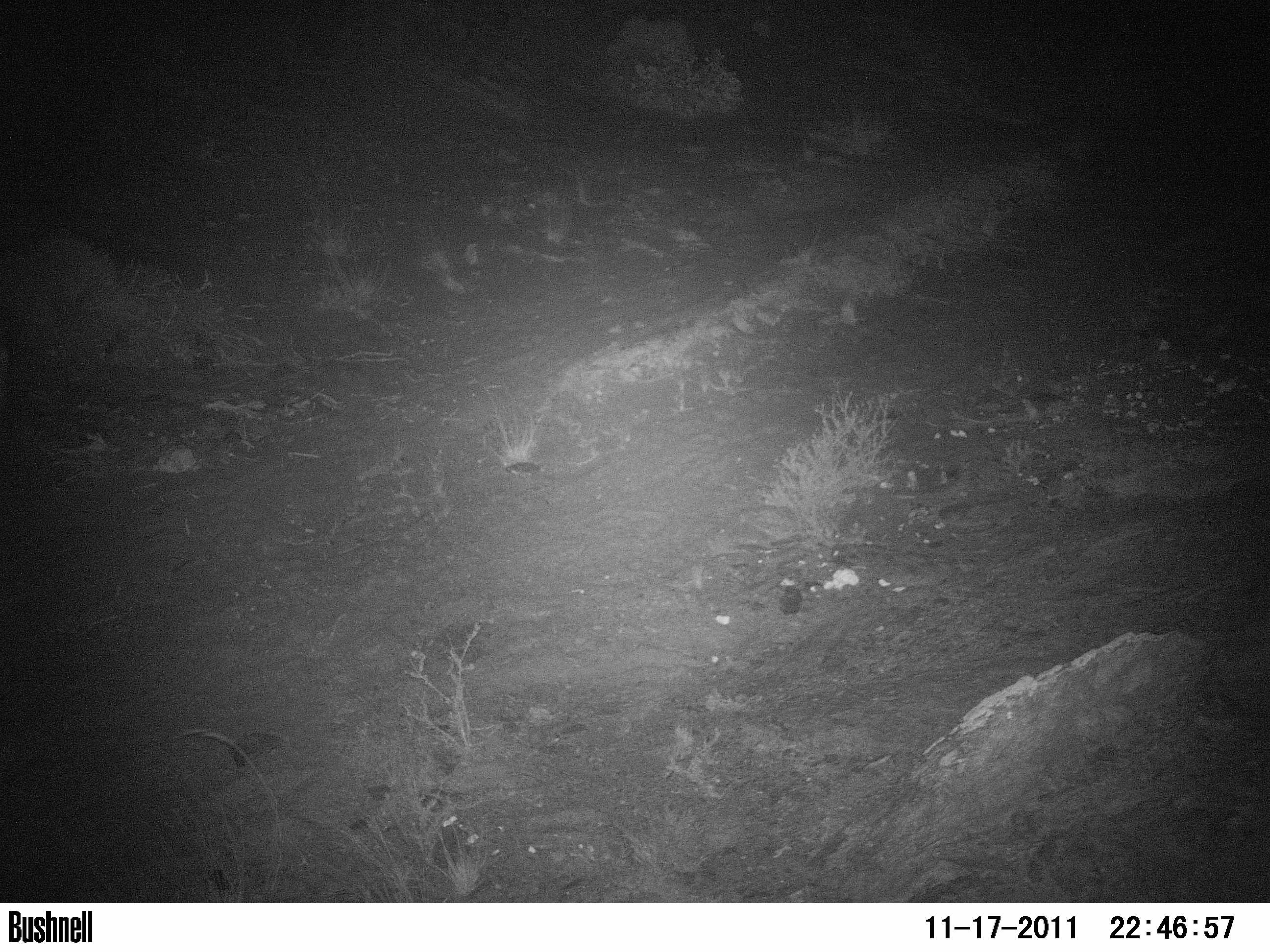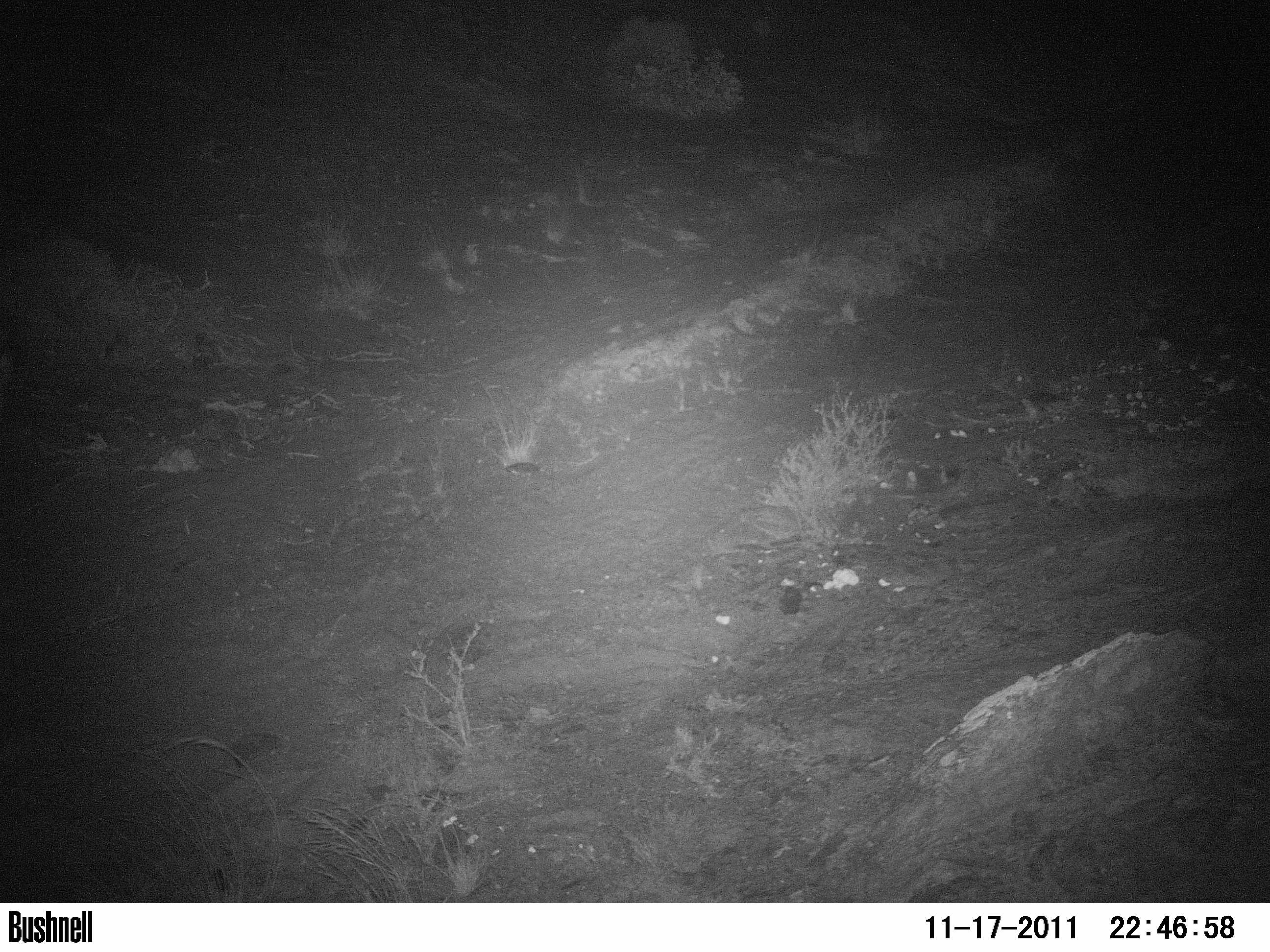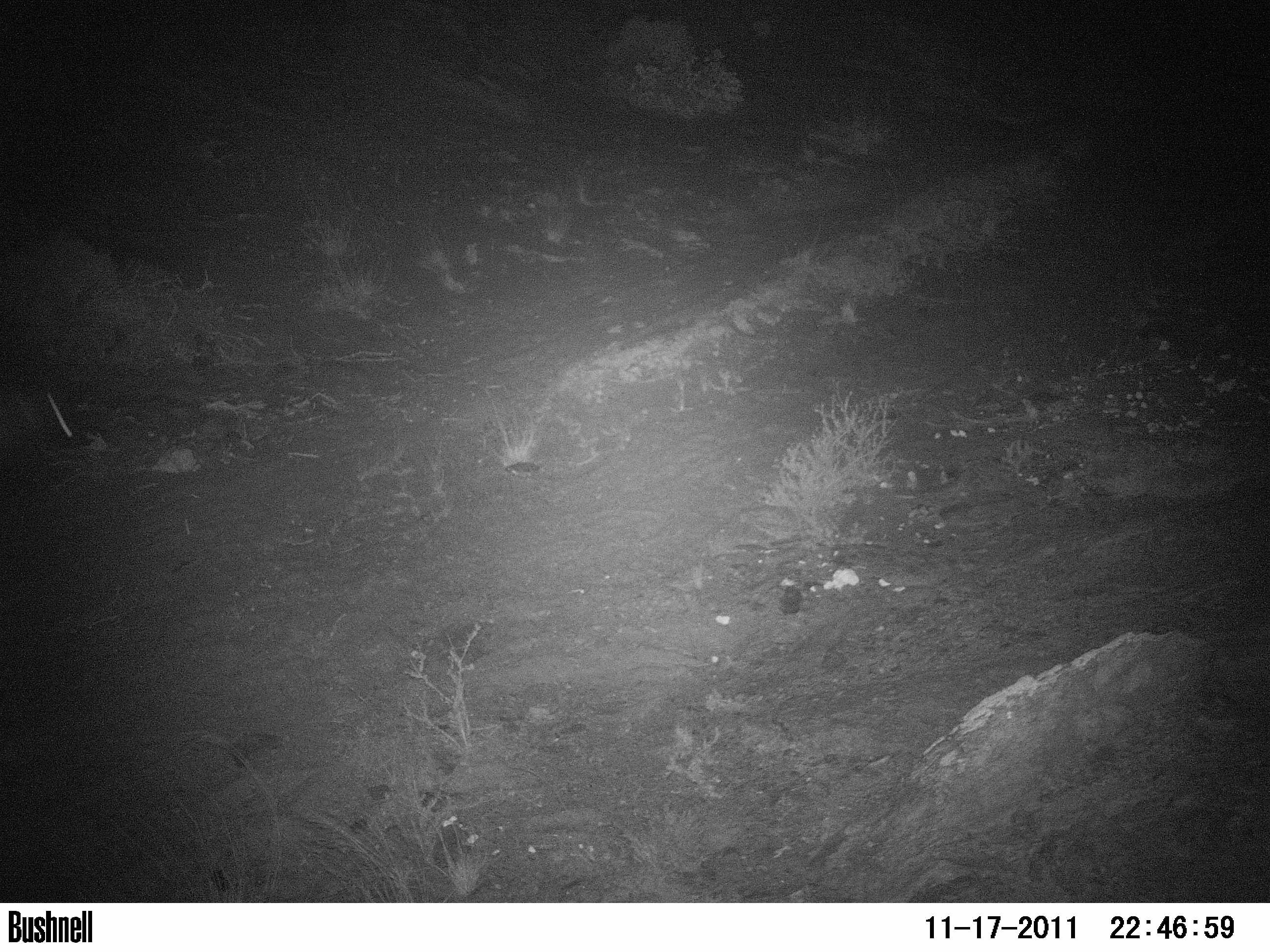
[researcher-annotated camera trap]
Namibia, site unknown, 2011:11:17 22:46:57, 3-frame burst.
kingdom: Animalia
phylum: Chordata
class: Mammalia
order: Carnivora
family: Hyaenidae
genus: Parahyaena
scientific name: Parahyaena brunnea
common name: brown hyena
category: hyaena brunnea